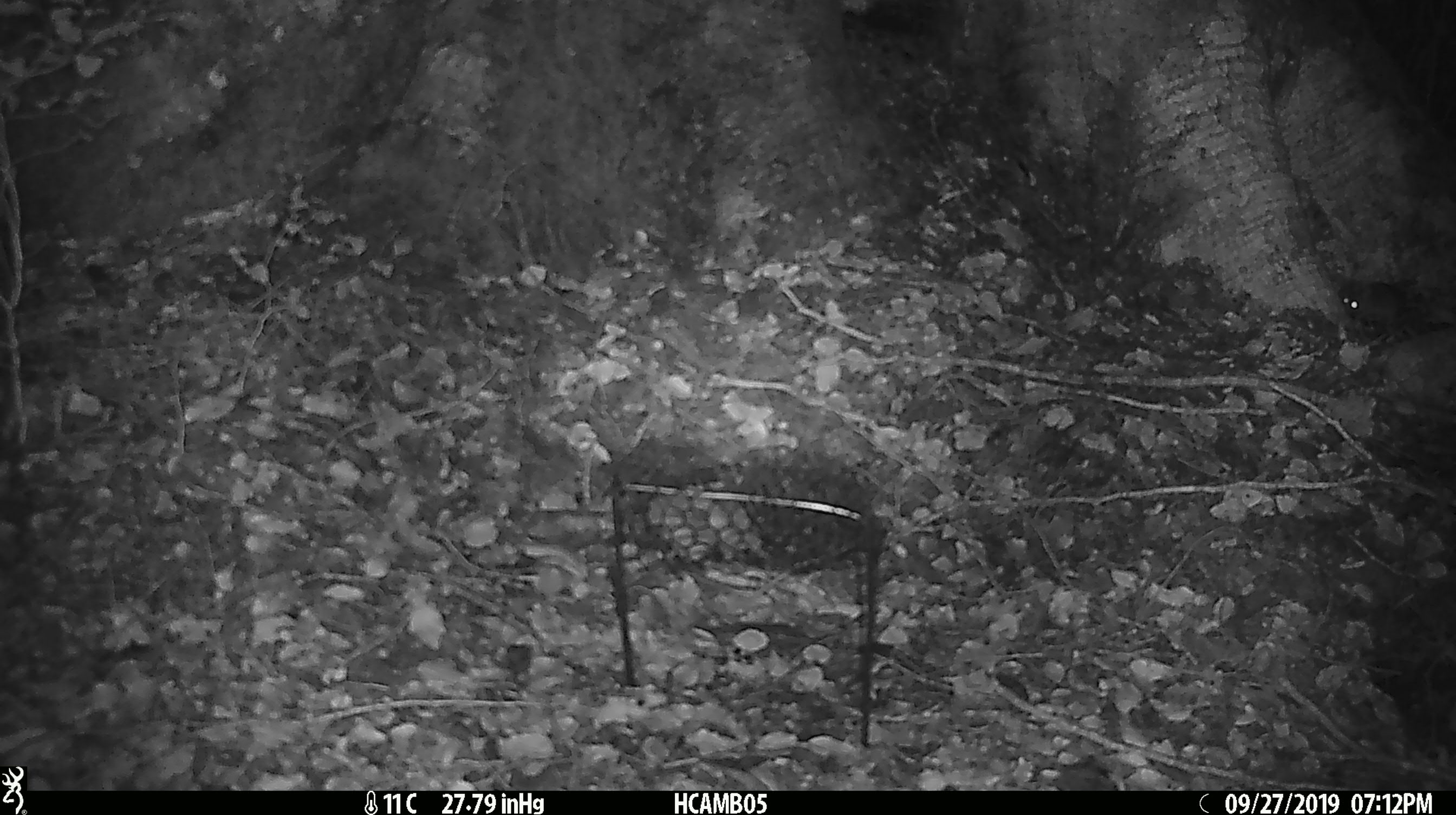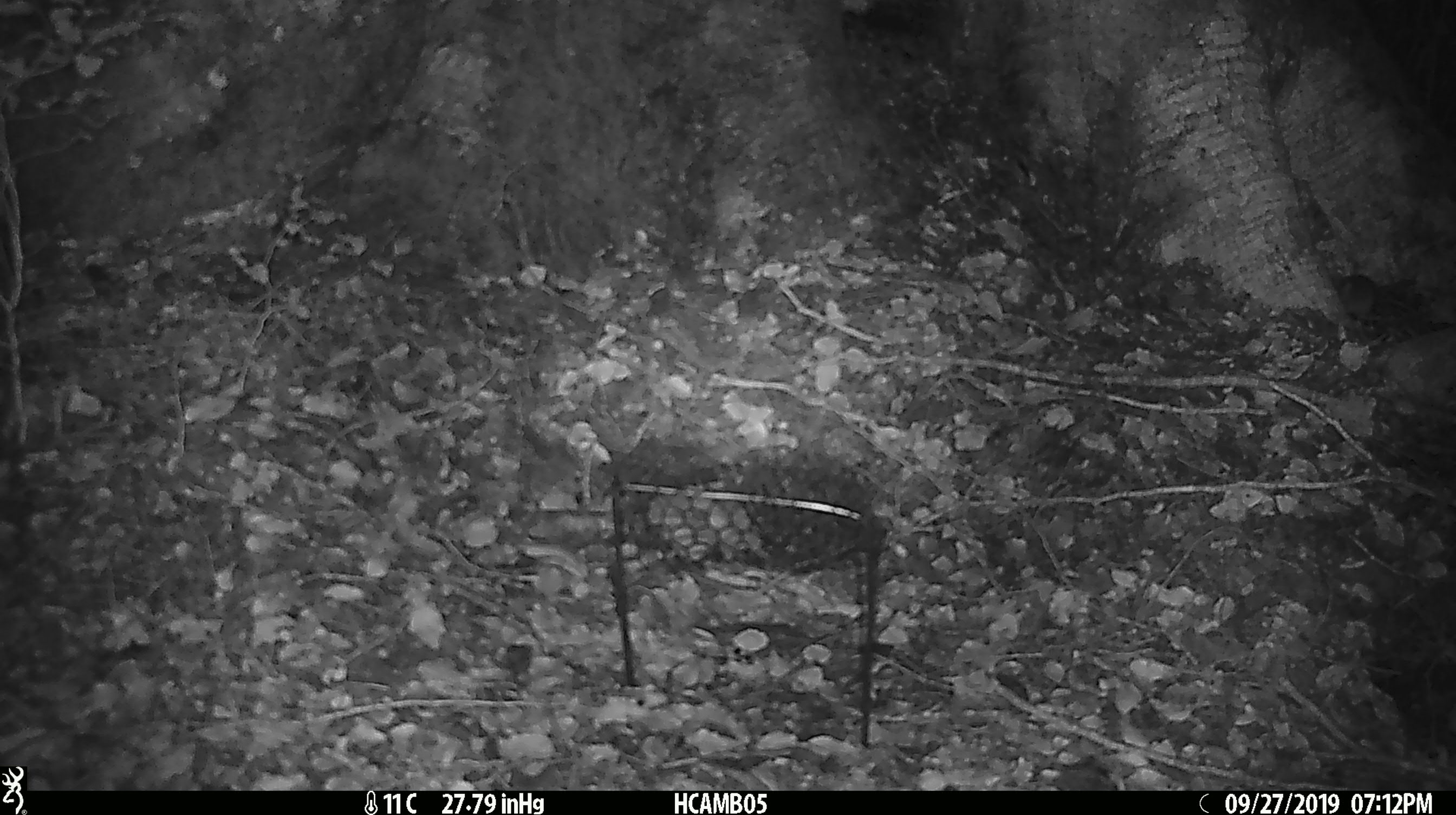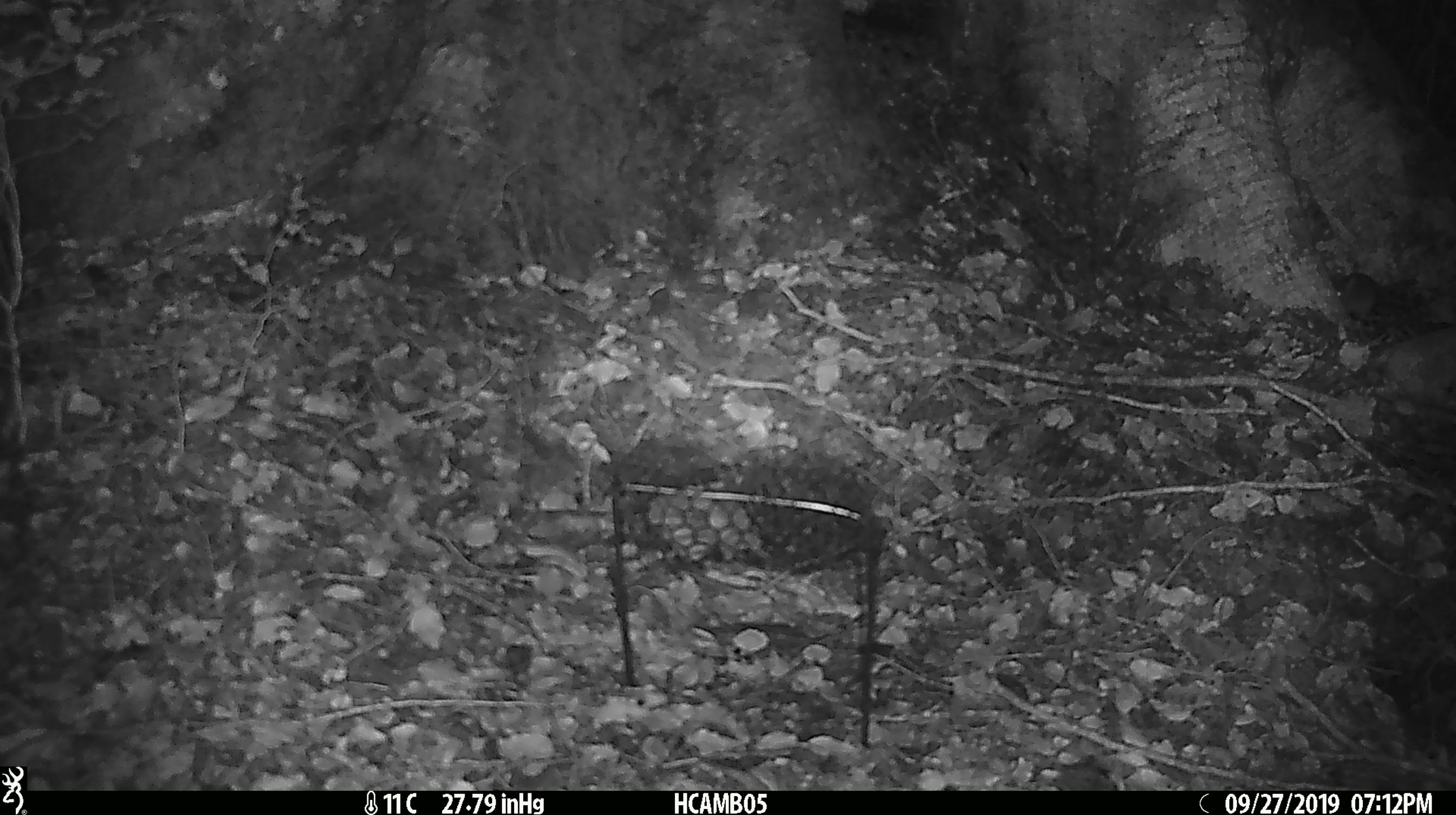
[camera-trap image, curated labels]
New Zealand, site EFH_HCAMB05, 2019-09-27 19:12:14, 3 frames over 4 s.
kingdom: Animalia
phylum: Chordata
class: Mammalia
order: Rodentia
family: Muridae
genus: Mus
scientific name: Mus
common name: mouse